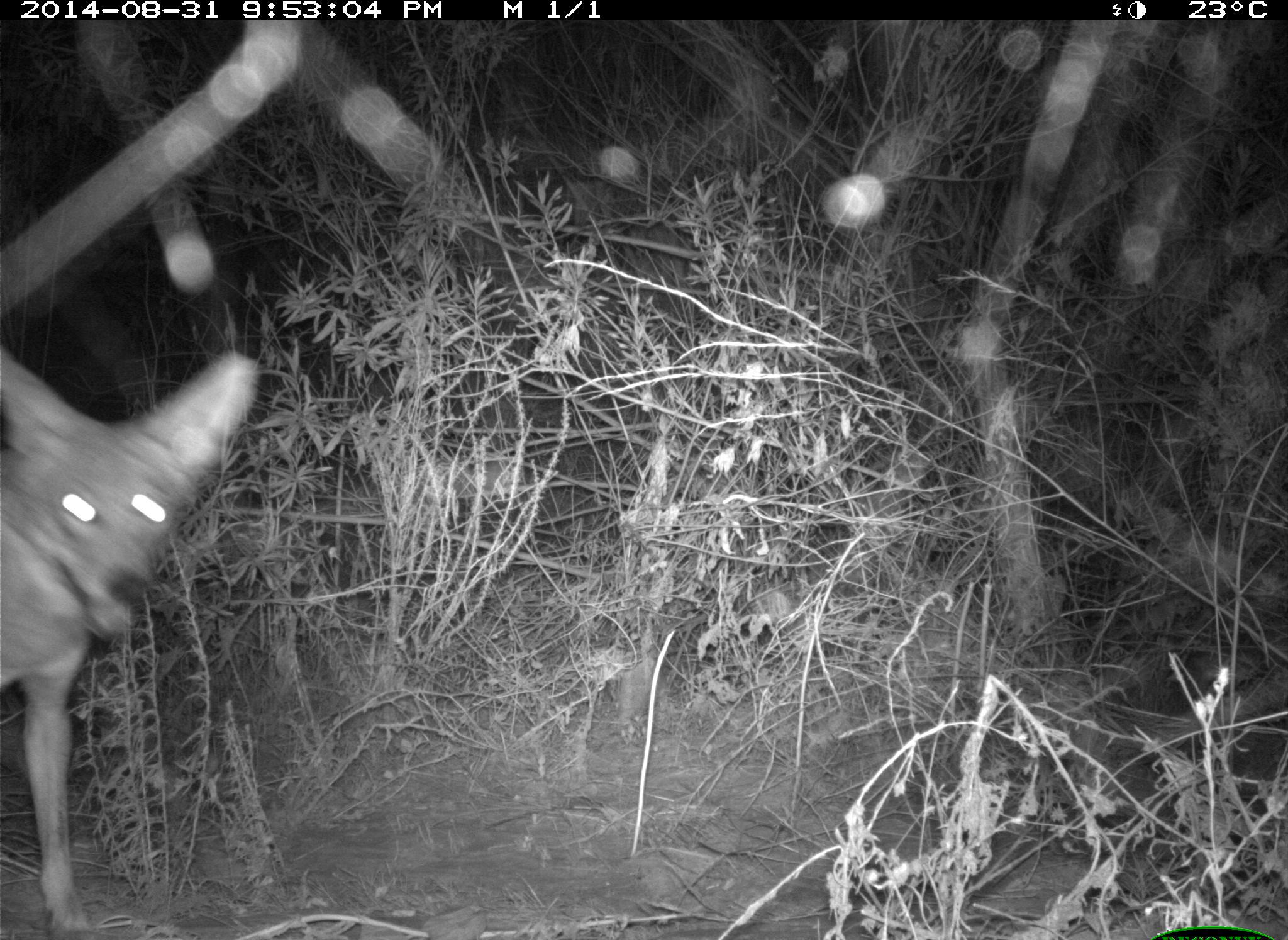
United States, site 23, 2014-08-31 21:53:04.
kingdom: Animalia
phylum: Chordata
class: Mammalia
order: Carnivora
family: Canidae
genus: Canis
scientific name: Canis latrans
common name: coyote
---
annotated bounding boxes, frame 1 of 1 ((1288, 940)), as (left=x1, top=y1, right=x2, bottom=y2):
coyote: (left=0, top=330, right=258, bottom=940)